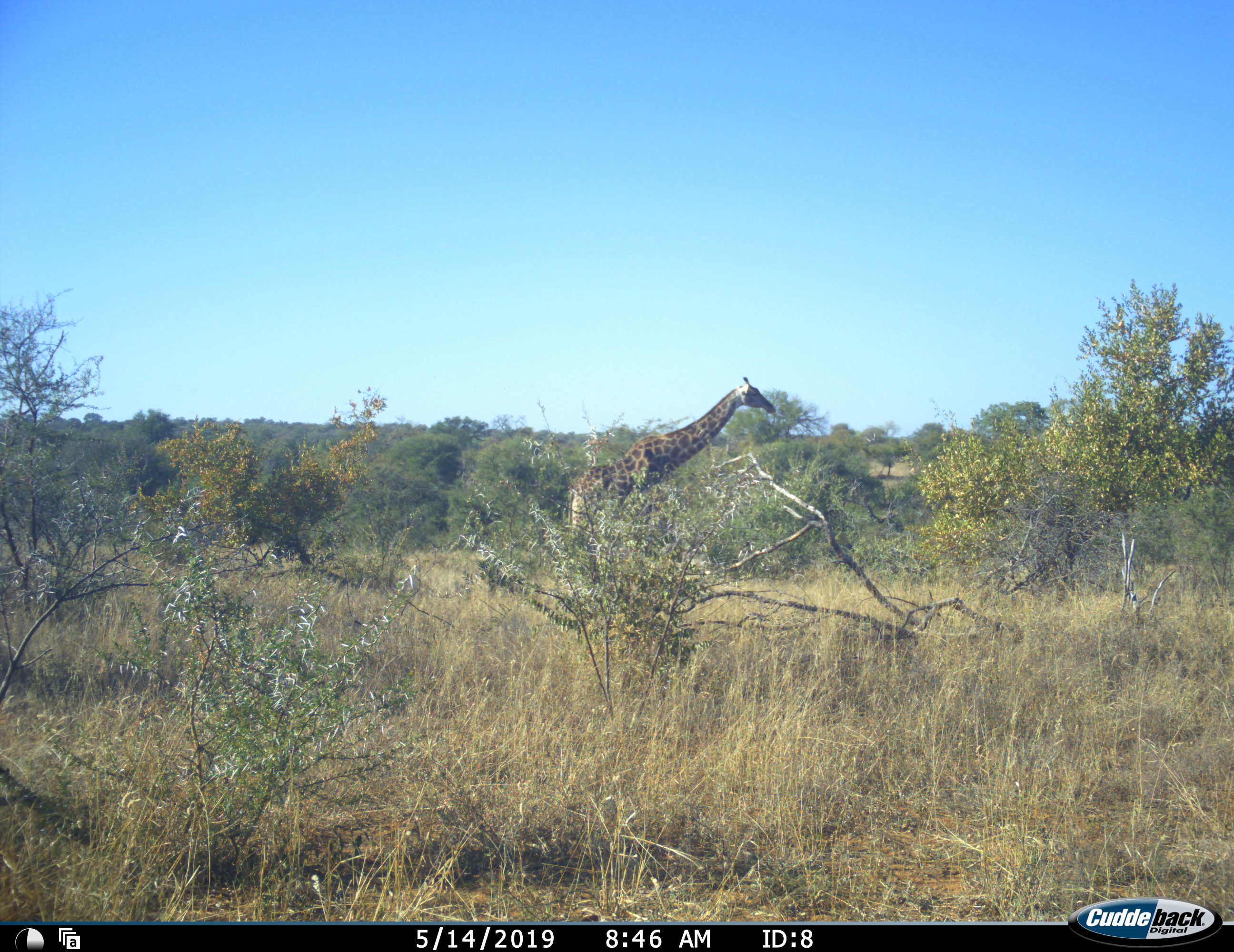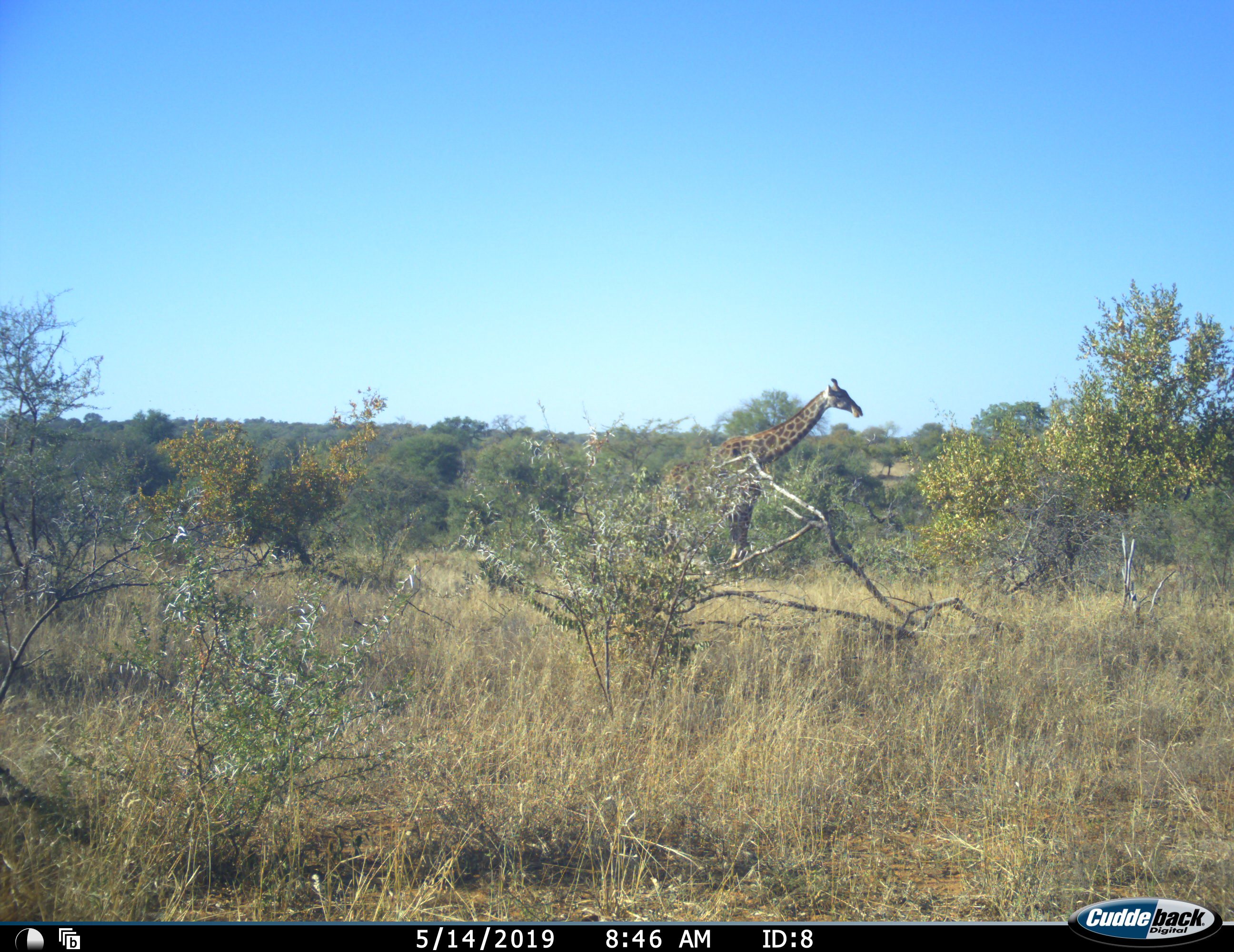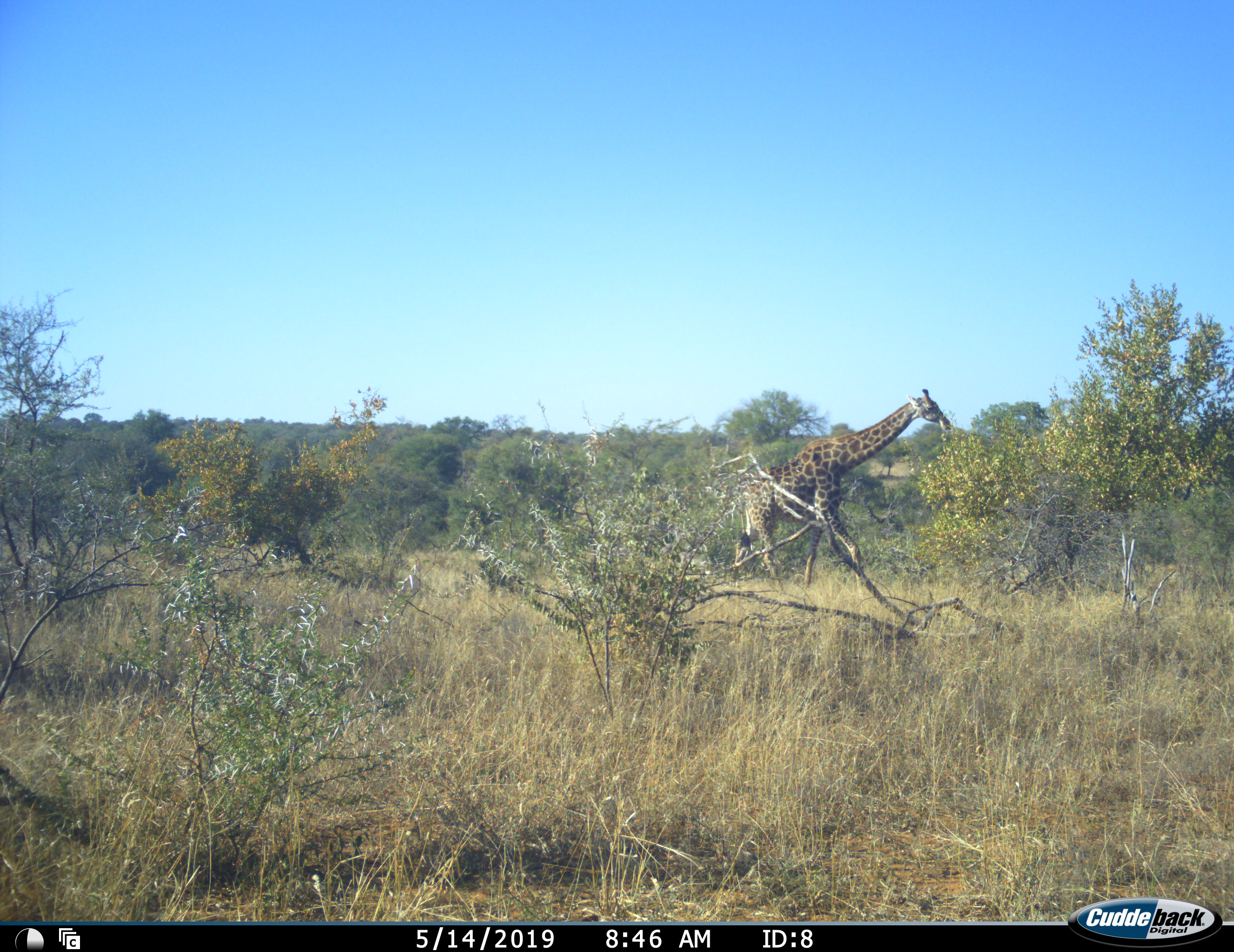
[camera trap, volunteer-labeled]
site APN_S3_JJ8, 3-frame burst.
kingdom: Animalia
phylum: Chordata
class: Mammalia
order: Artiodactyla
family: Giraffidae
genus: Giraffa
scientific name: Giraffa camelopardalis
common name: giraffe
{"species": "giraffe (Giraffa camelopardalis)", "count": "1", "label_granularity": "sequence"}